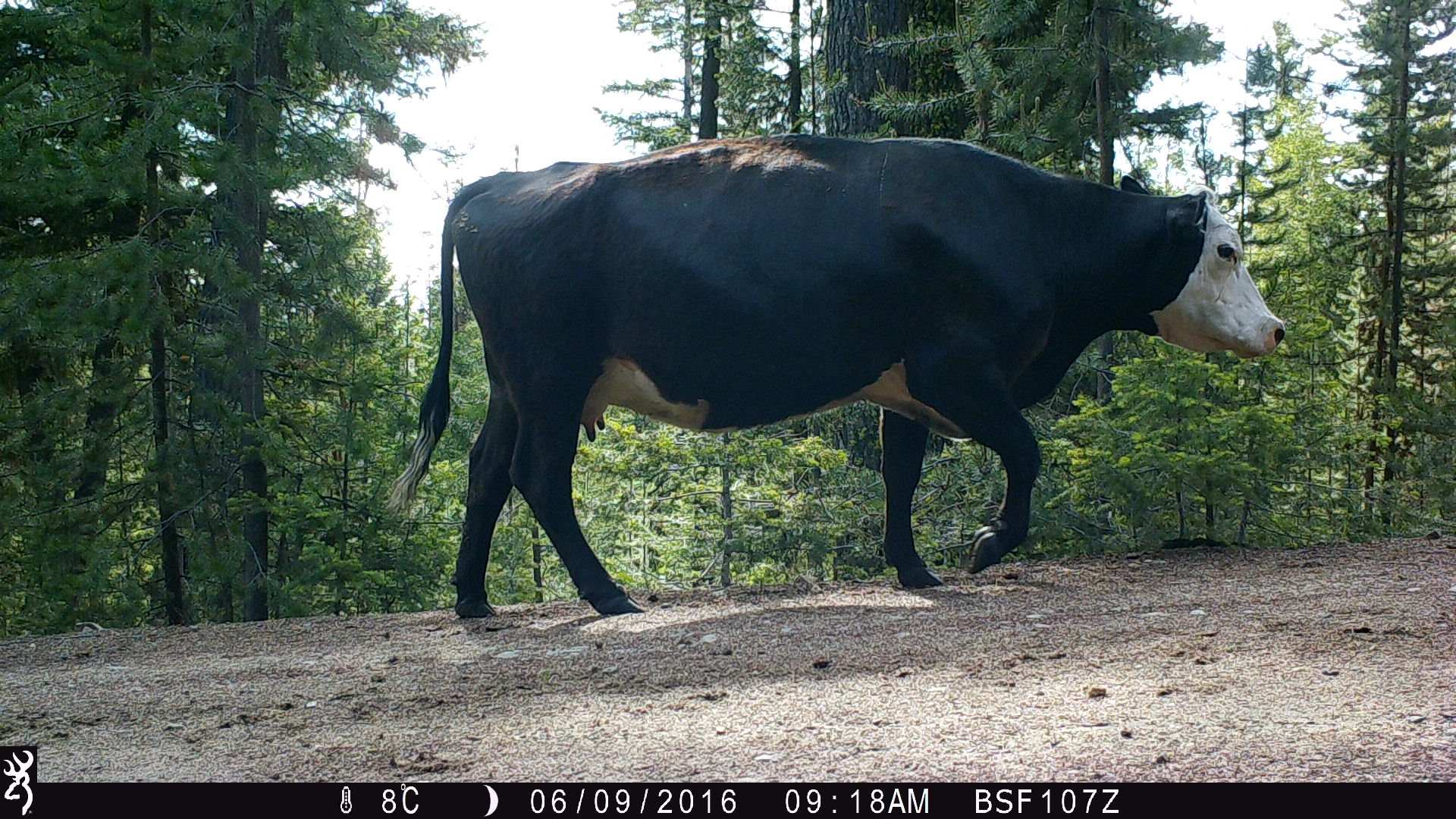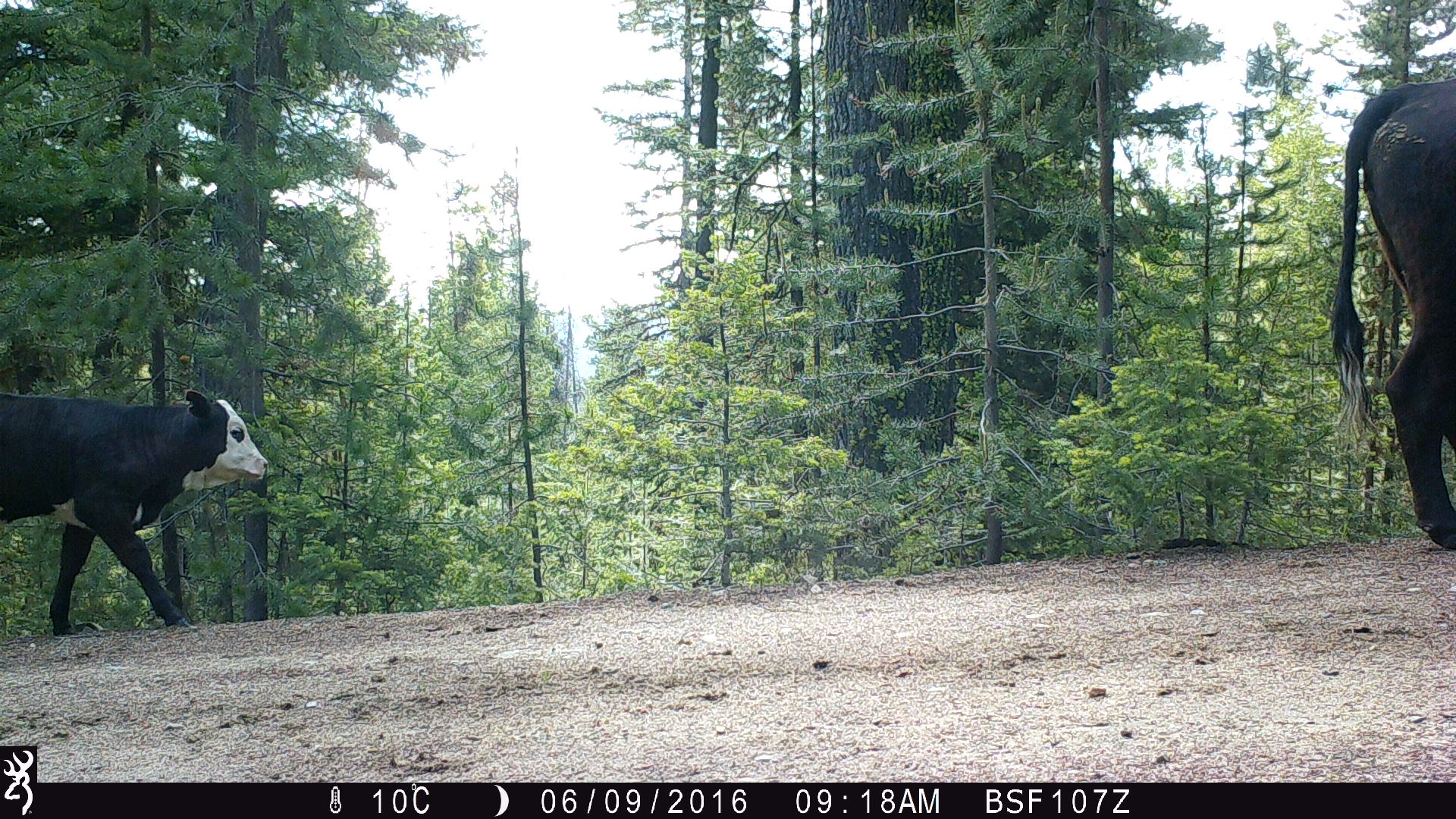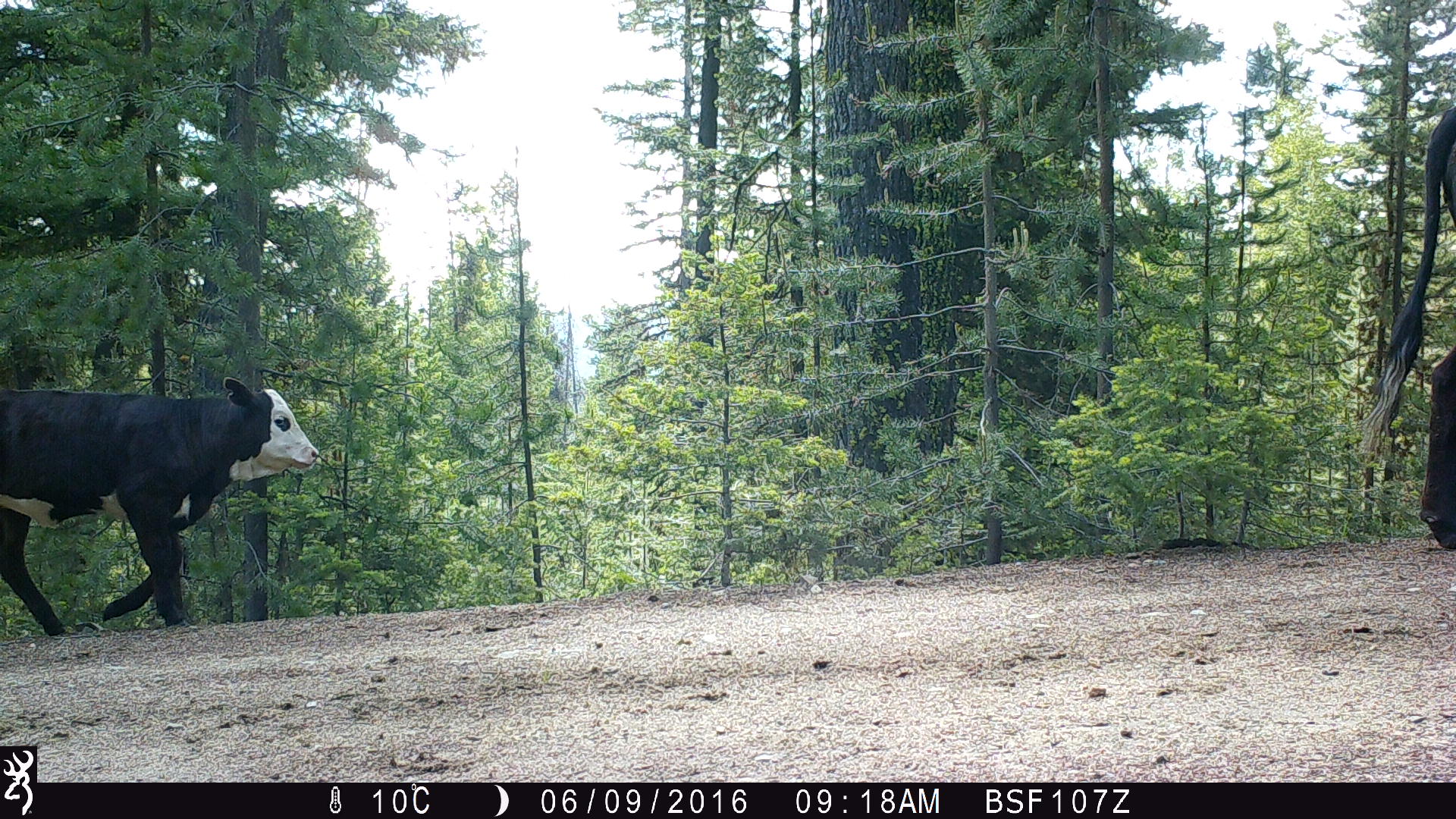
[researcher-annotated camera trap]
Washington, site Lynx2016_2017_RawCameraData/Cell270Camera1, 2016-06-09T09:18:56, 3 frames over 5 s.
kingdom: Animalia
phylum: Chordata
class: Mammalia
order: Artiodactyla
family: Bovidae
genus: Bos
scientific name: Bos taurus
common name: domestic cattle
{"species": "domestic cattle (Bos taurus)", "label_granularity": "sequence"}